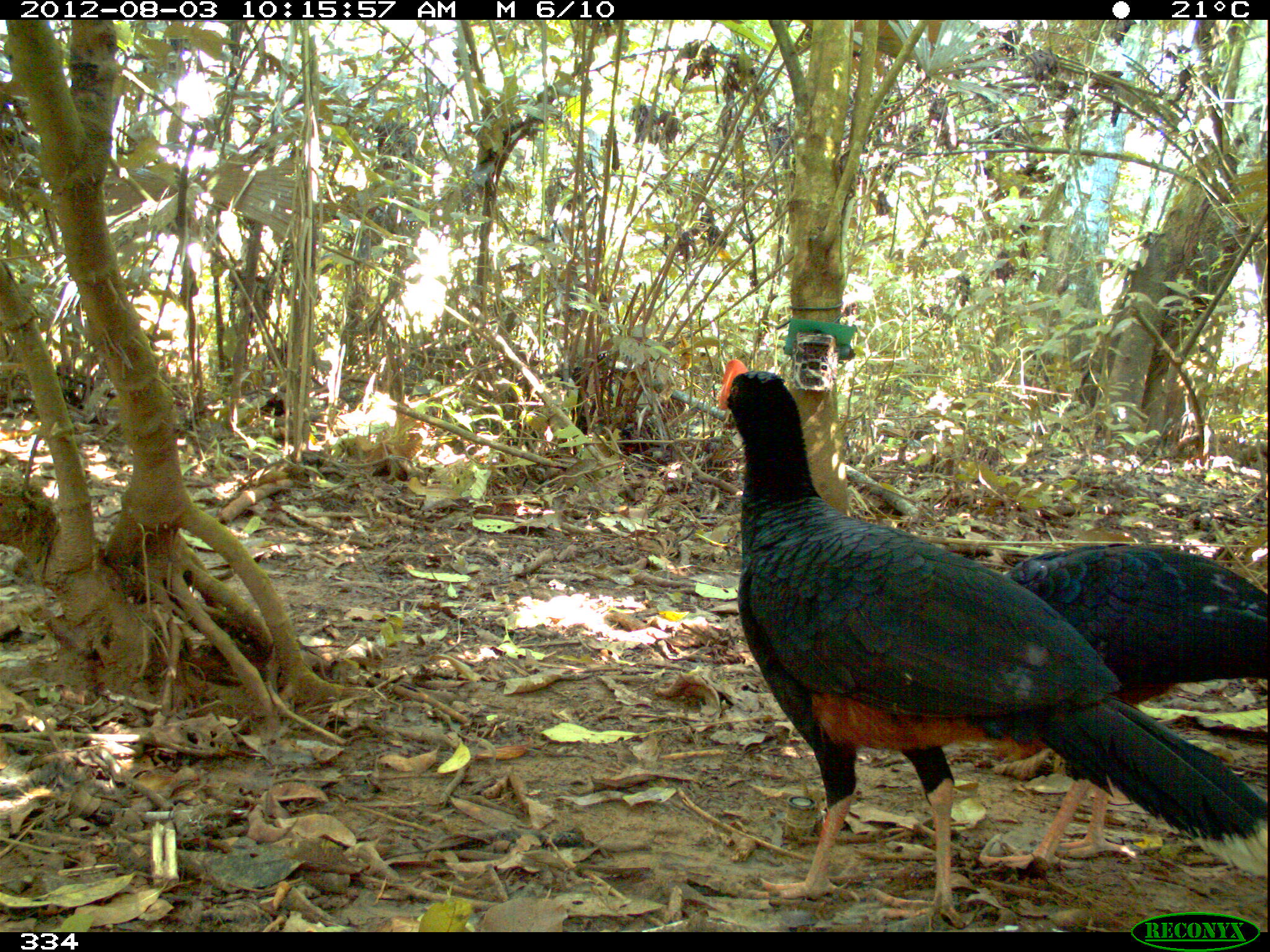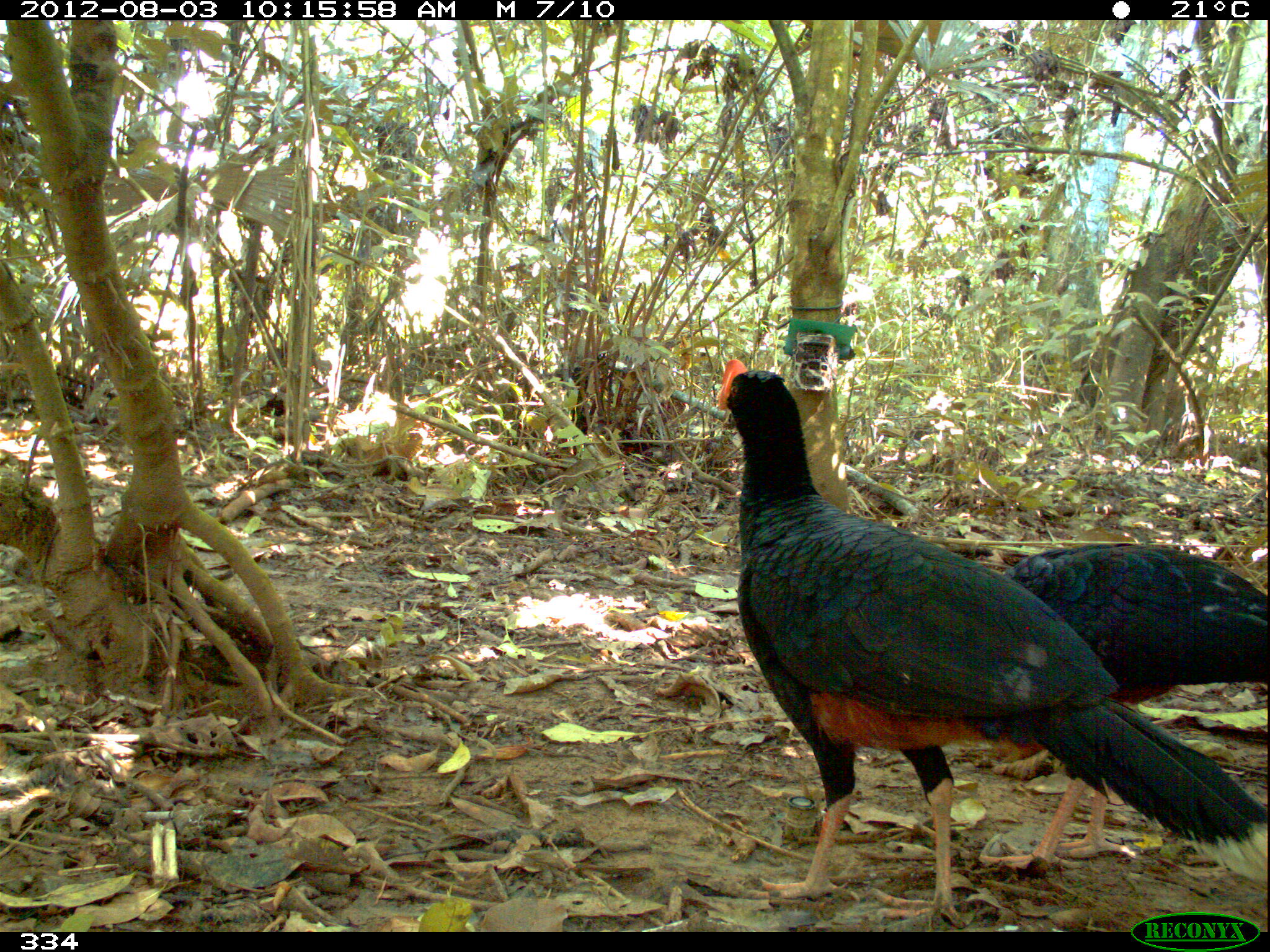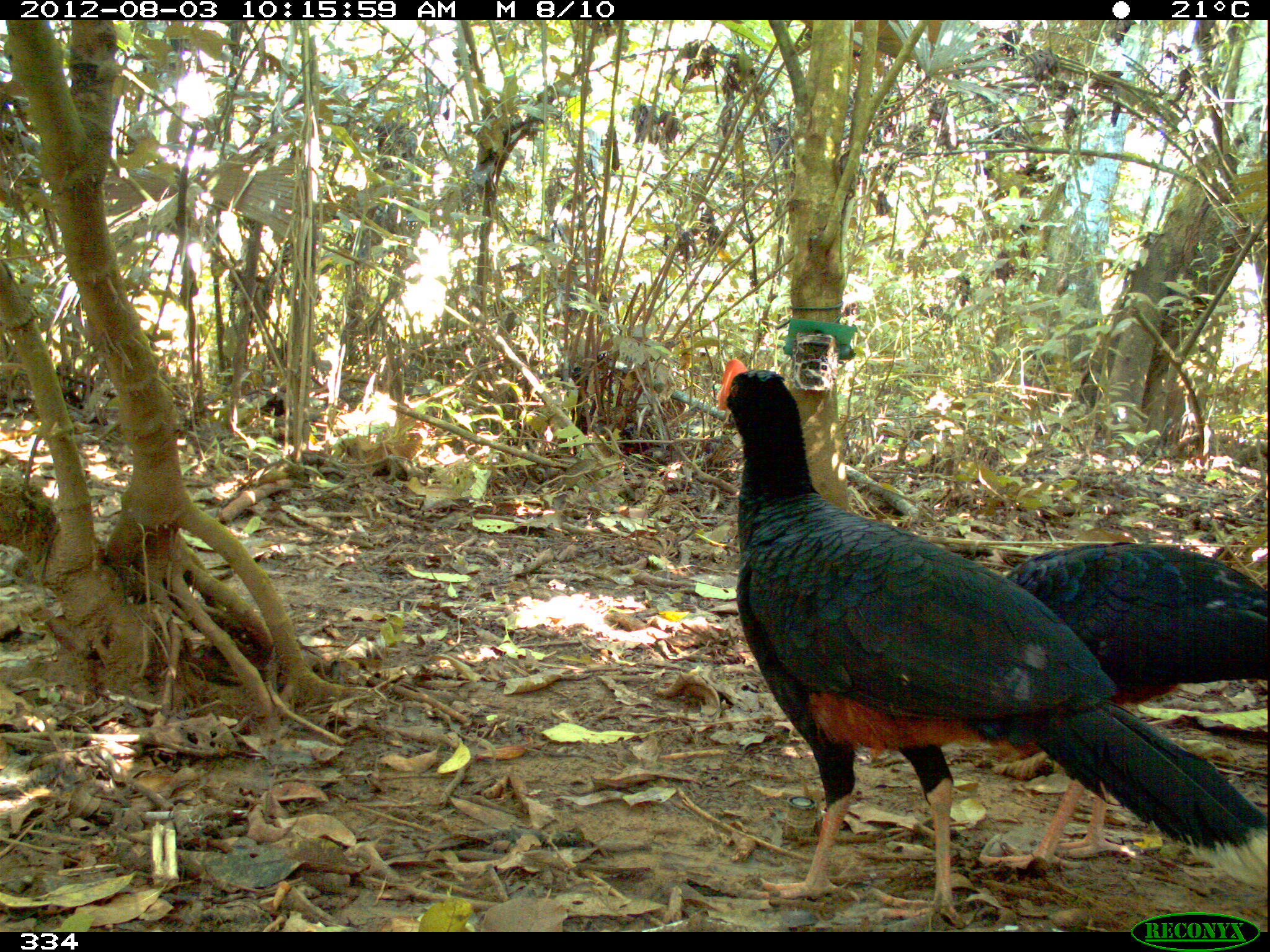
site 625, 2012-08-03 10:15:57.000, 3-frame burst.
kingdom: Animalia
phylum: Chordata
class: Aves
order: Galliformes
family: Cracidae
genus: Mitu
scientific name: Mitu tuberosum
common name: razor-billed curassow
Mitu tuberosum (razor-billed curassow).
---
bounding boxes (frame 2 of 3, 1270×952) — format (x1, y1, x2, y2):
mitu tuberosum: (711, 356, 1270, 926); (976, 536, 1270, 879)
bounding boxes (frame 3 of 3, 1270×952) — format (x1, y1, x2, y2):
mitu tuberosum: (712, 356, 1259, 926); (967, 539, 1269, 890)